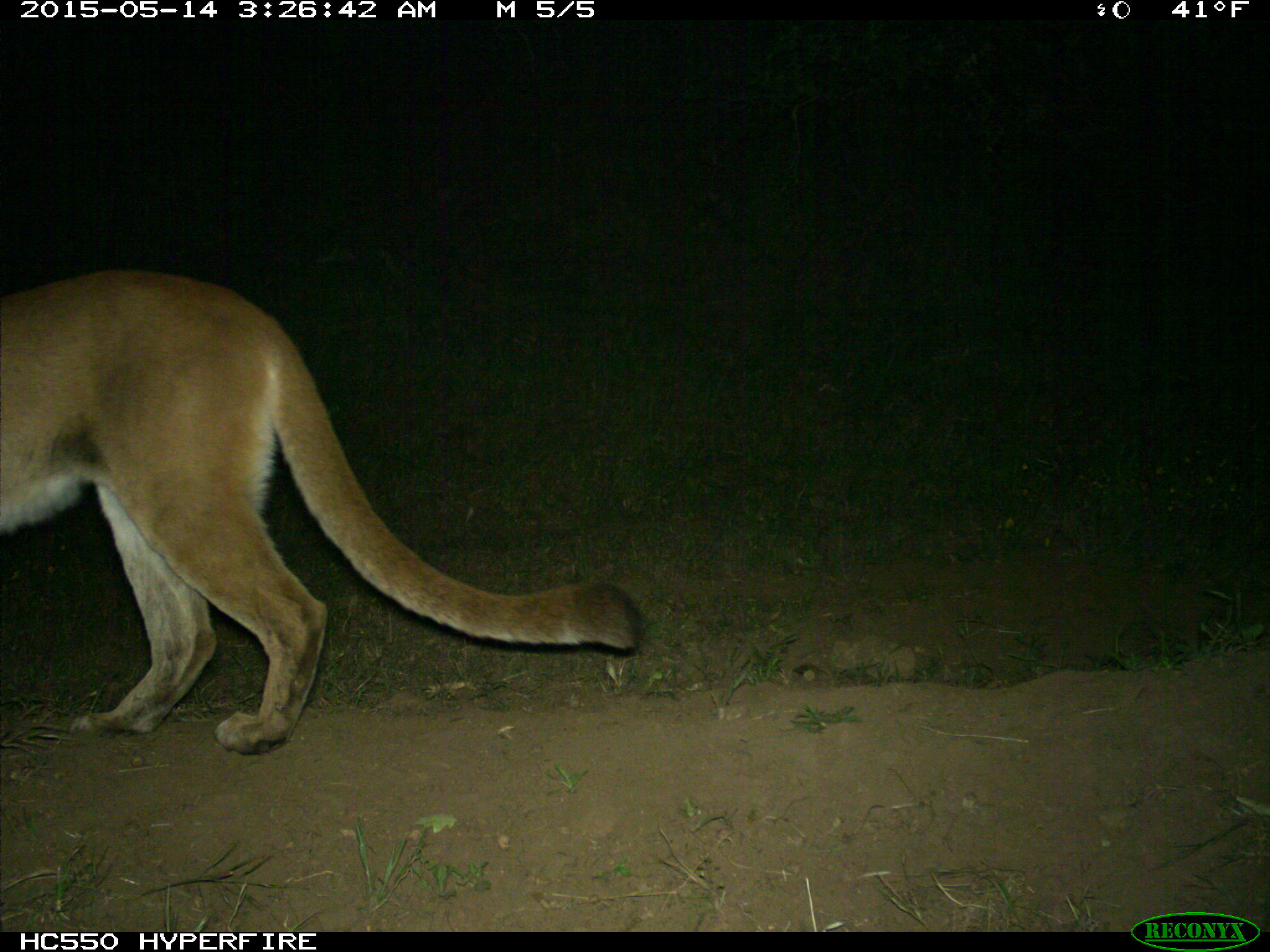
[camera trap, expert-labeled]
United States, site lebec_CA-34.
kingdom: Animalia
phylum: Chordata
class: Mammalia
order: Carnivora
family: Felidae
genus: Puma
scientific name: Puma concolor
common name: mountain lion